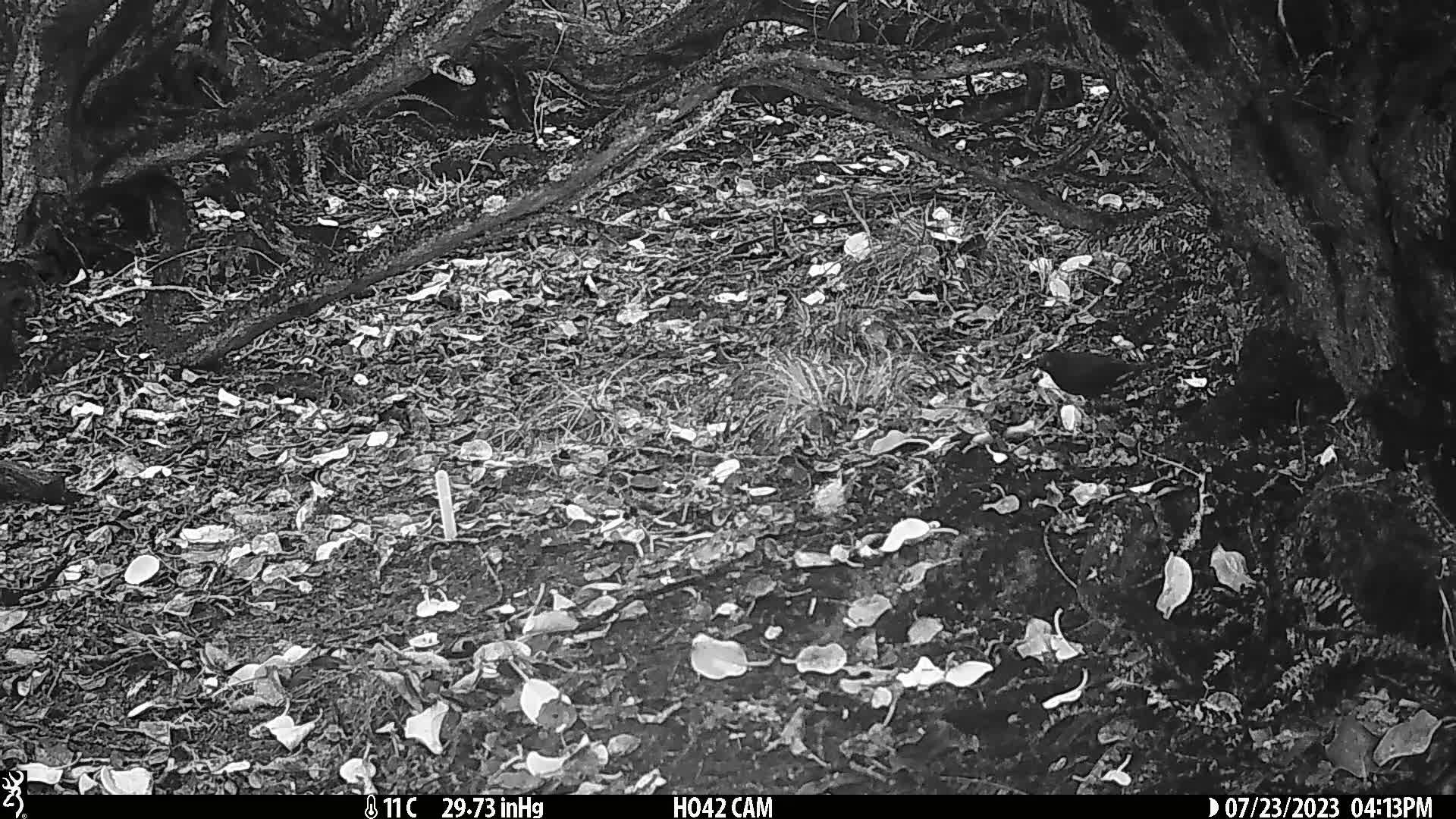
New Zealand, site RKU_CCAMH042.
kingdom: Animalia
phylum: Chordata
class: Aves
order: Passeriformes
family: Turdidae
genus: Turdus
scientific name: Turdus merula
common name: eurasian blackbird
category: blackbird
Blackbird (eurasian blackbird) (Turdus merula).